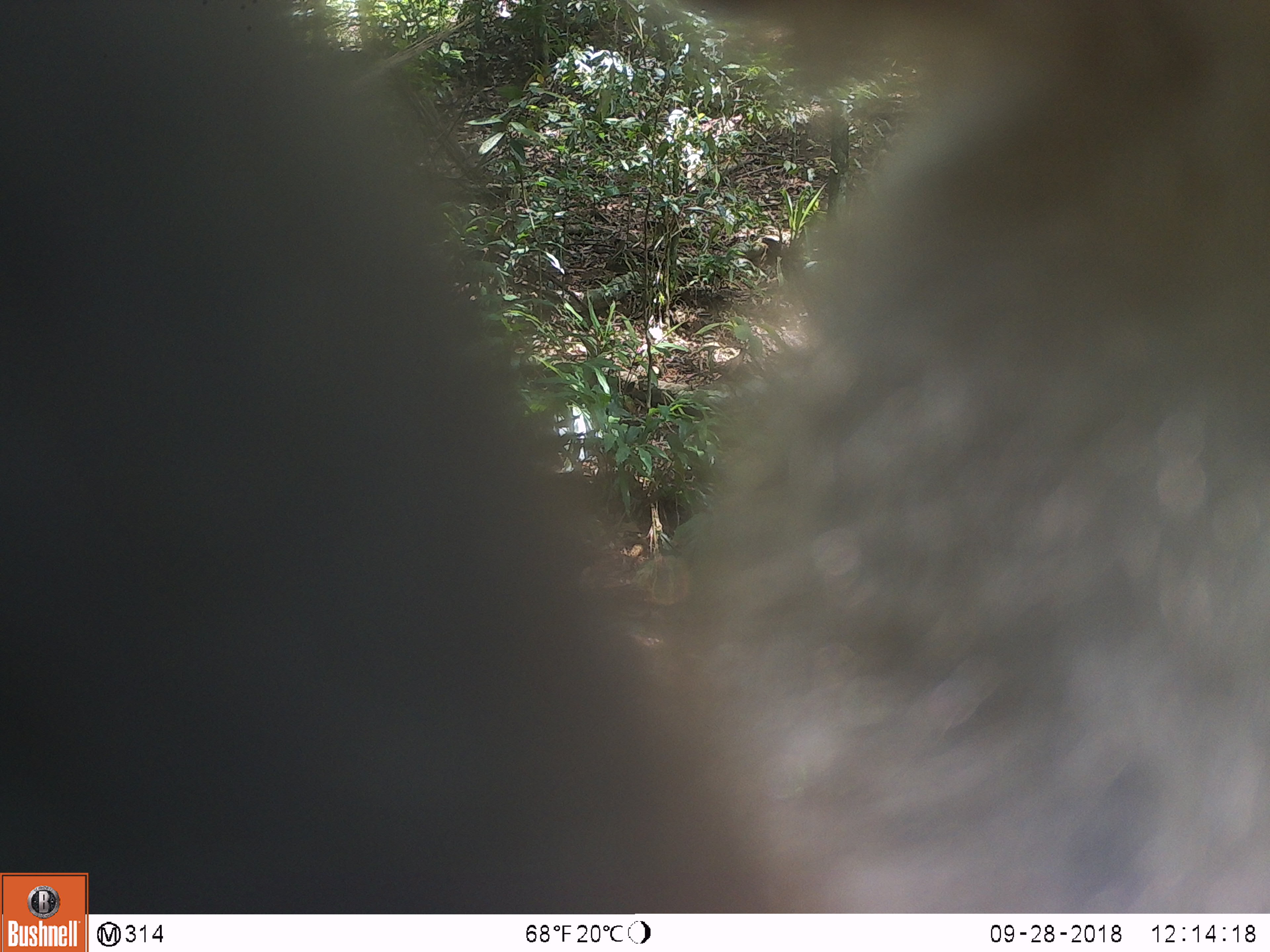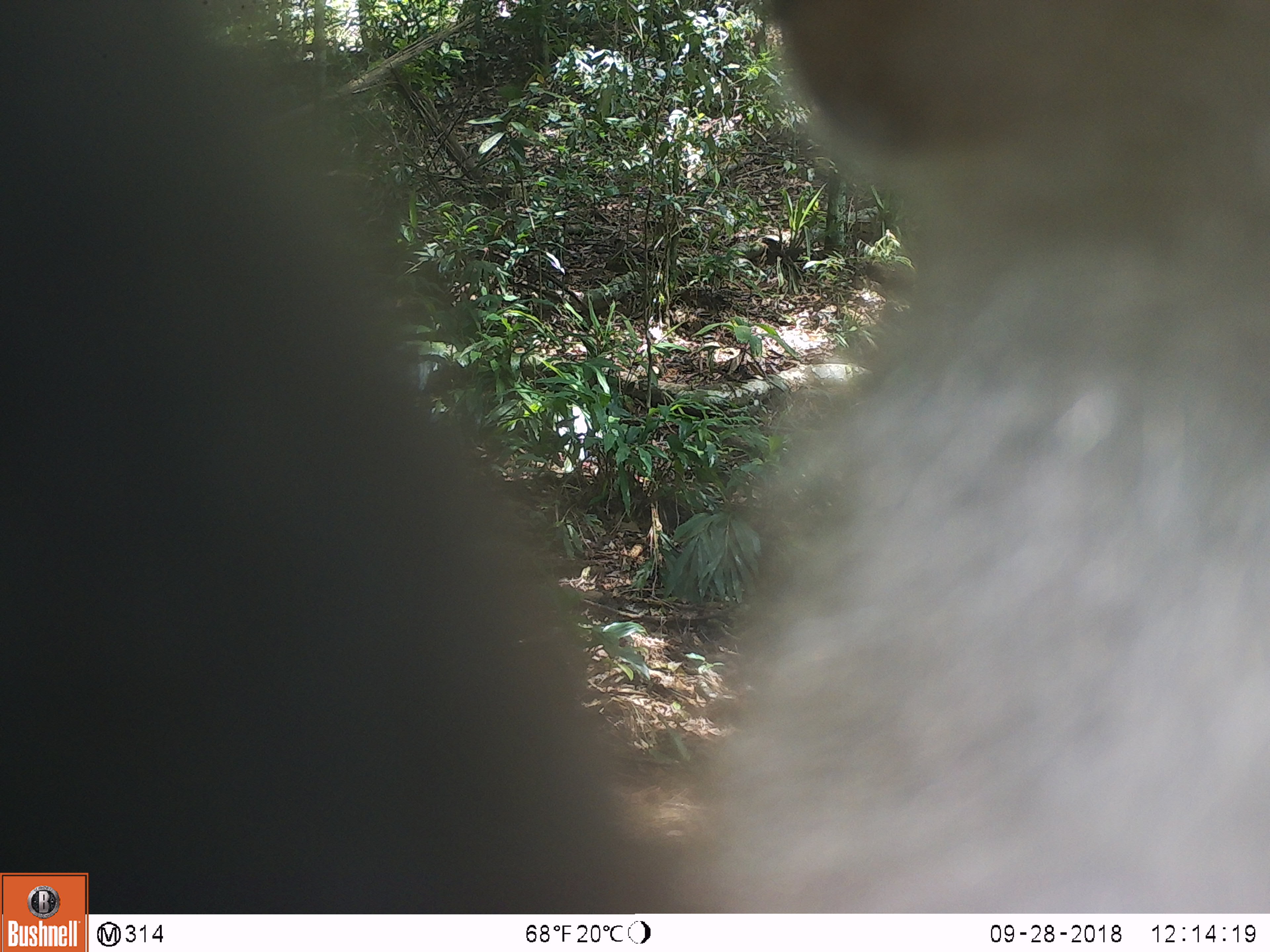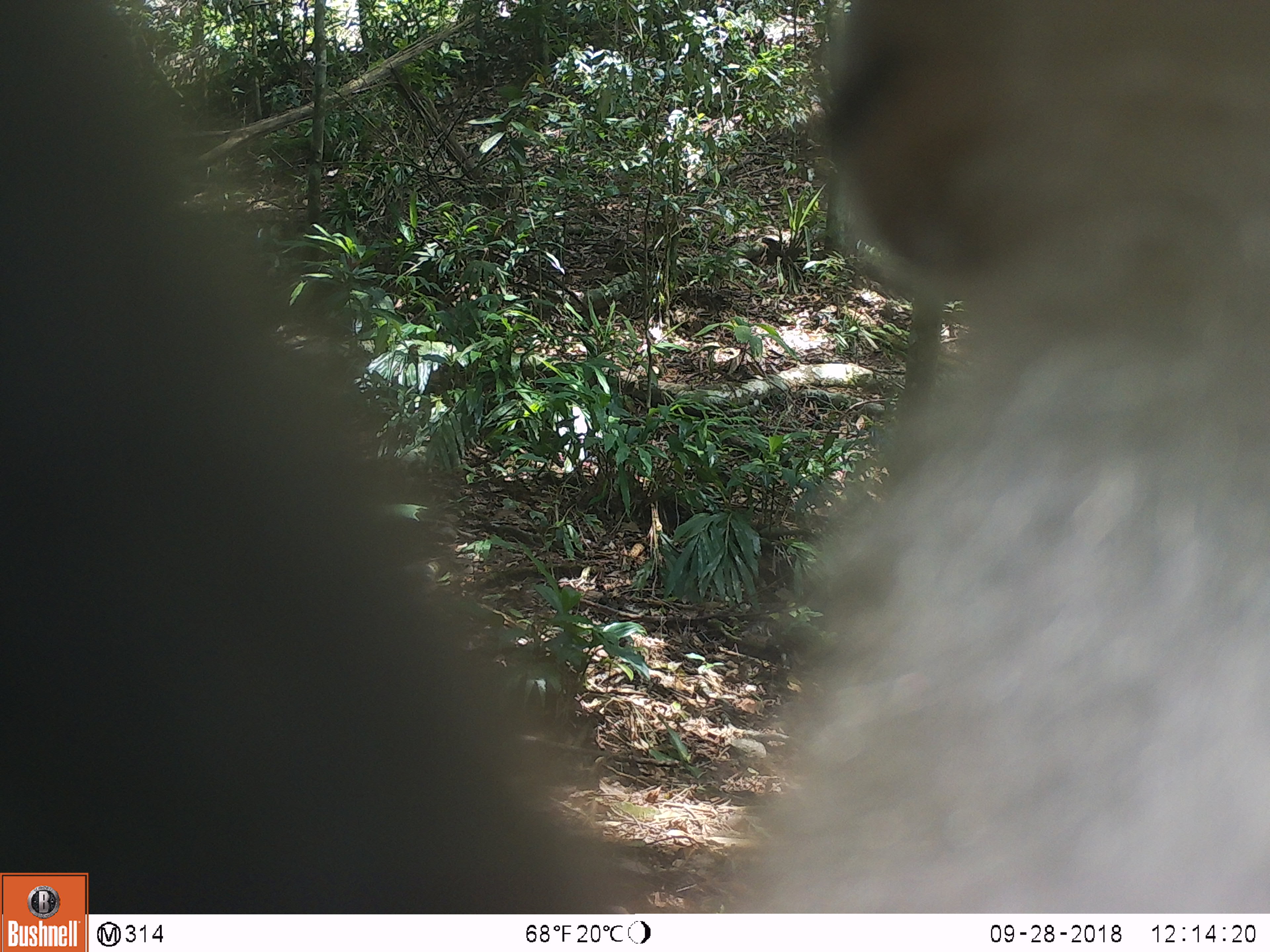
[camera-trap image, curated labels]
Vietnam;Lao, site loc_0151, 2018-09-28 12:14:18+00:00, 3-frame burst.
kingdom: Animalia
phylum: Chordata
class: Mammalia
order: Primates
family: Cercopithecidae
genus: Macaca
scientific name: Macaca nemestrina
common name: pig-tailed macaque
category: pig tailed macaque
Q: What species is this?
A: Pig tailed macaque (pig-tailed macaque) (Macaca nemestrina).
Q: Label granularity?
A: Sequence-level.